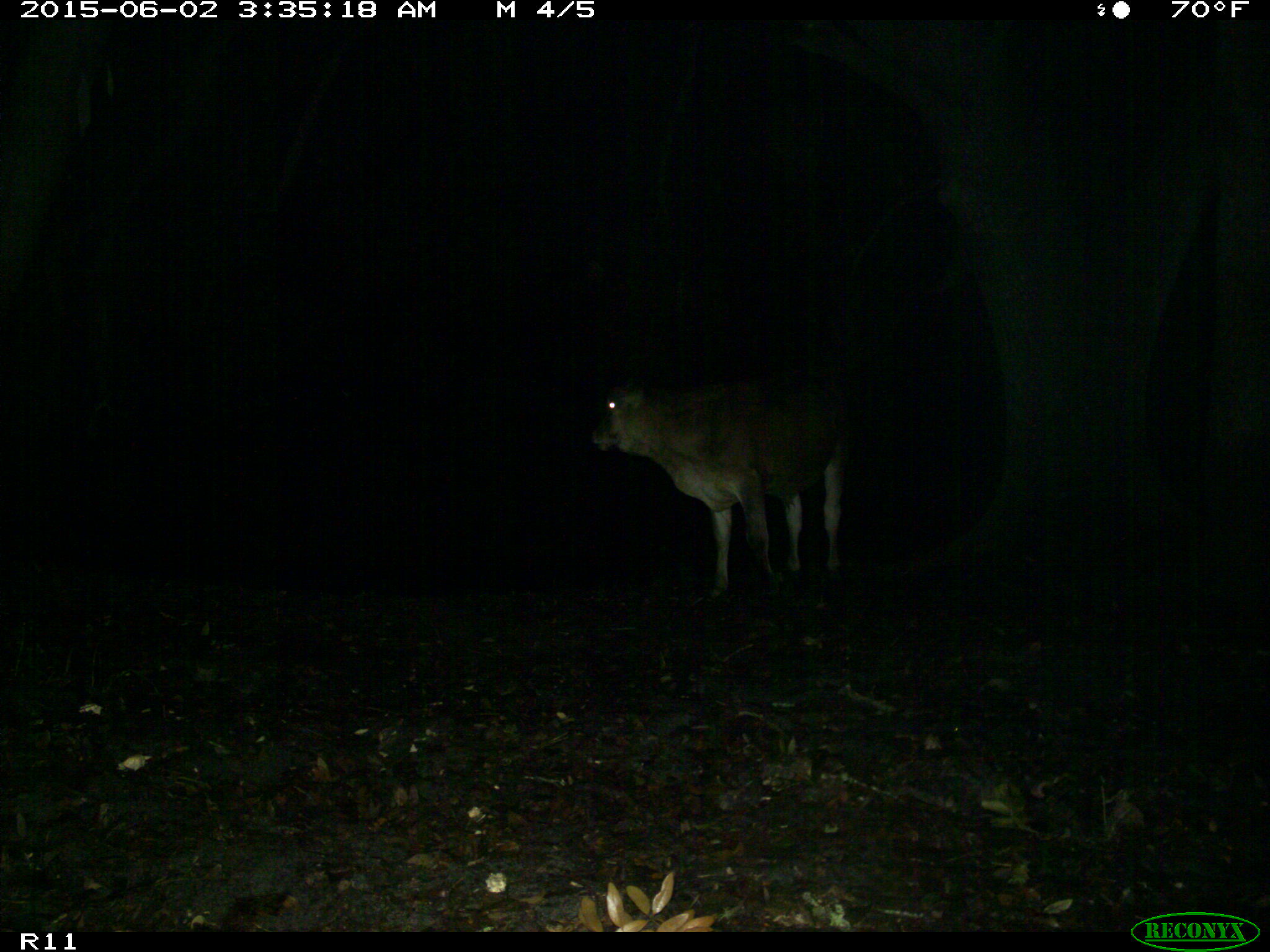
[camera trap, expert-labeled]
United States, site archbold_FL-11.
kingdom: Animalia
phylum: Chordata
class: Mammalia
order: Artiodactyla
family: Bovidae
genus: Bos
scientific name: Bos taurus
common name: domestic cow